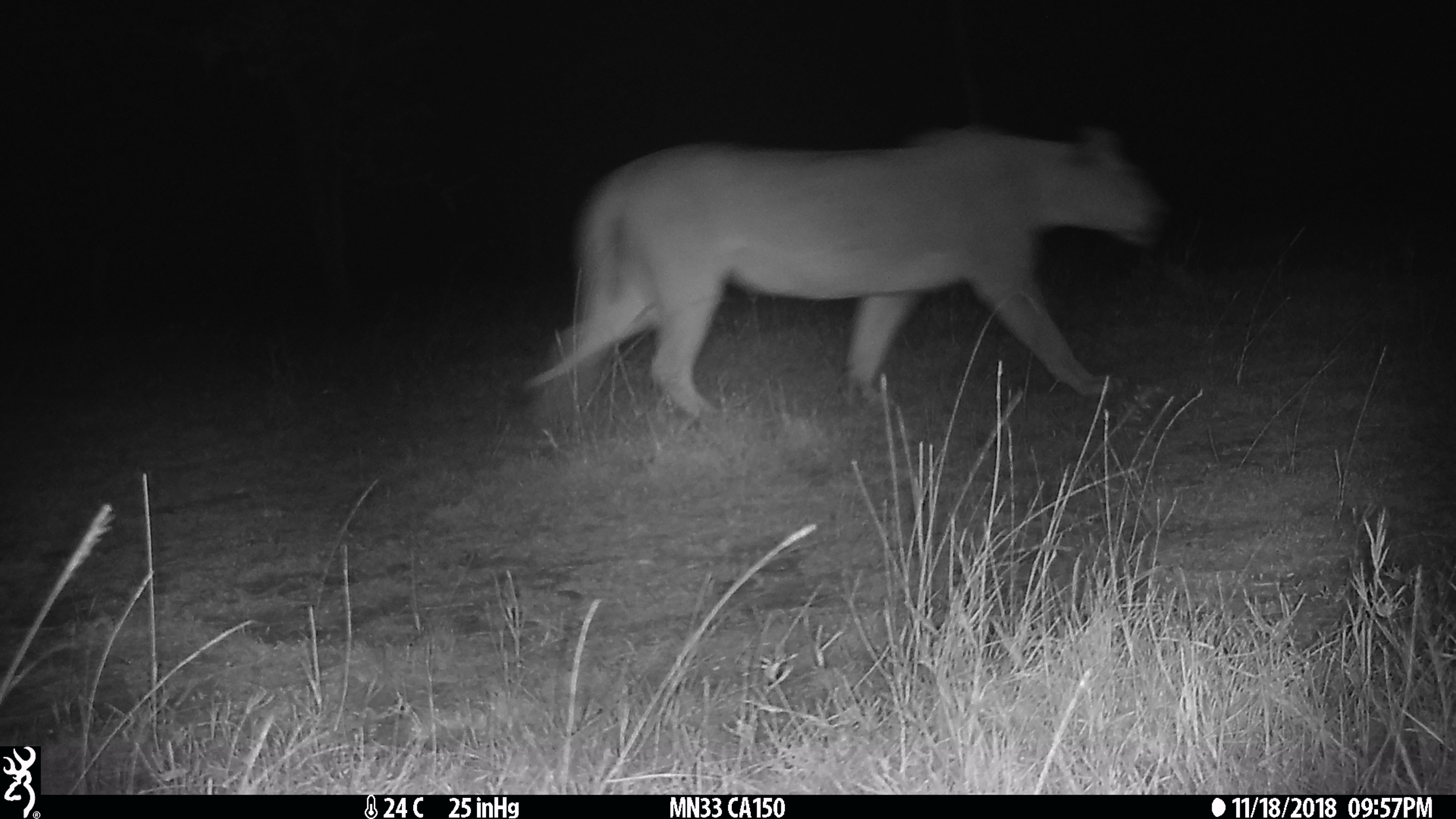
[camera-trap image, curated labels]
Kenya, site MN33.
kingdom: Animalia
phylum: Chordata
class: Mammalia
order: Carnivora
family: Felidae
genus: Panthera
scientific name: Panthera leo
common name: lion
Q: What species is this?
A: Lion (Panthera leo).